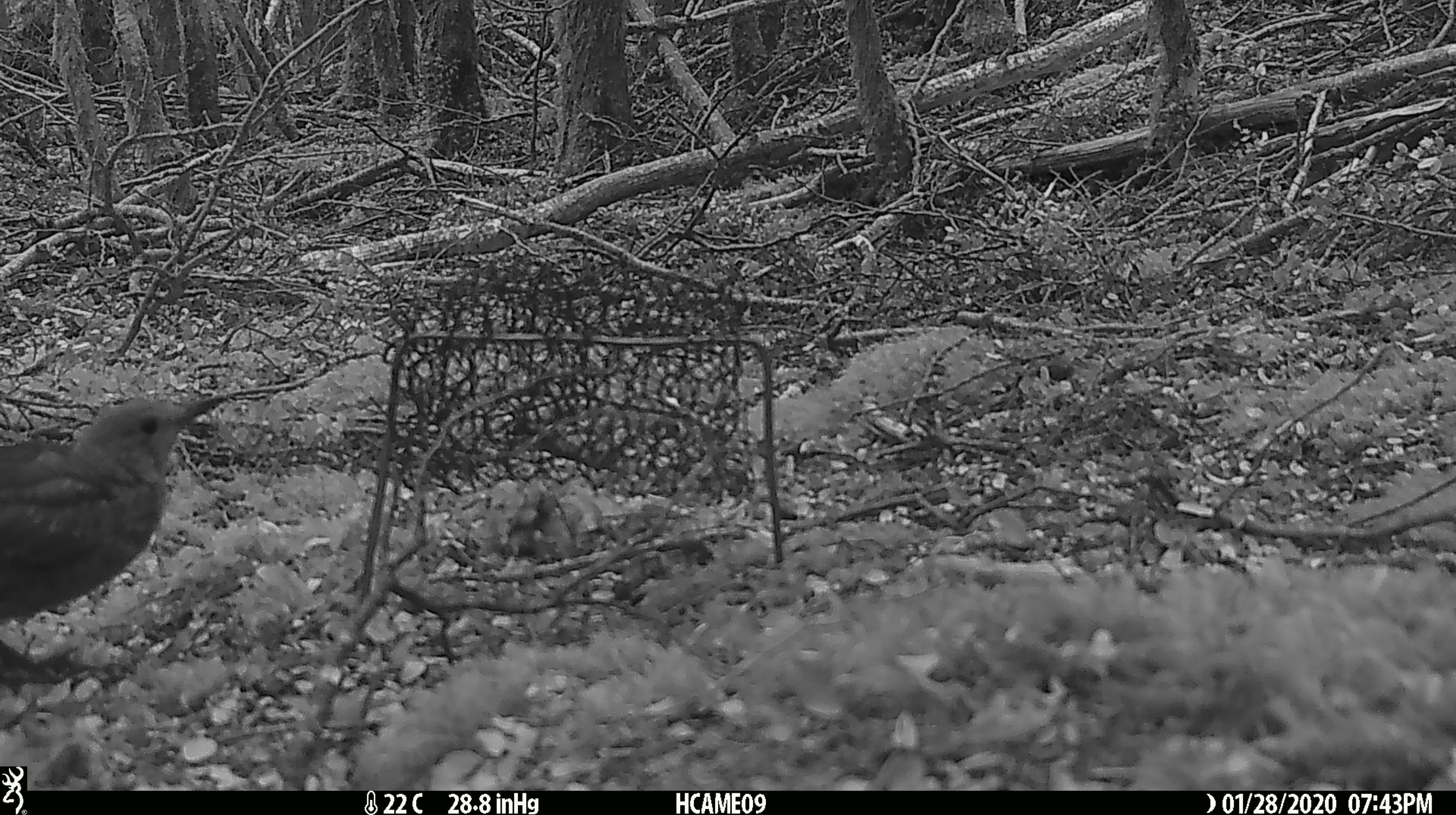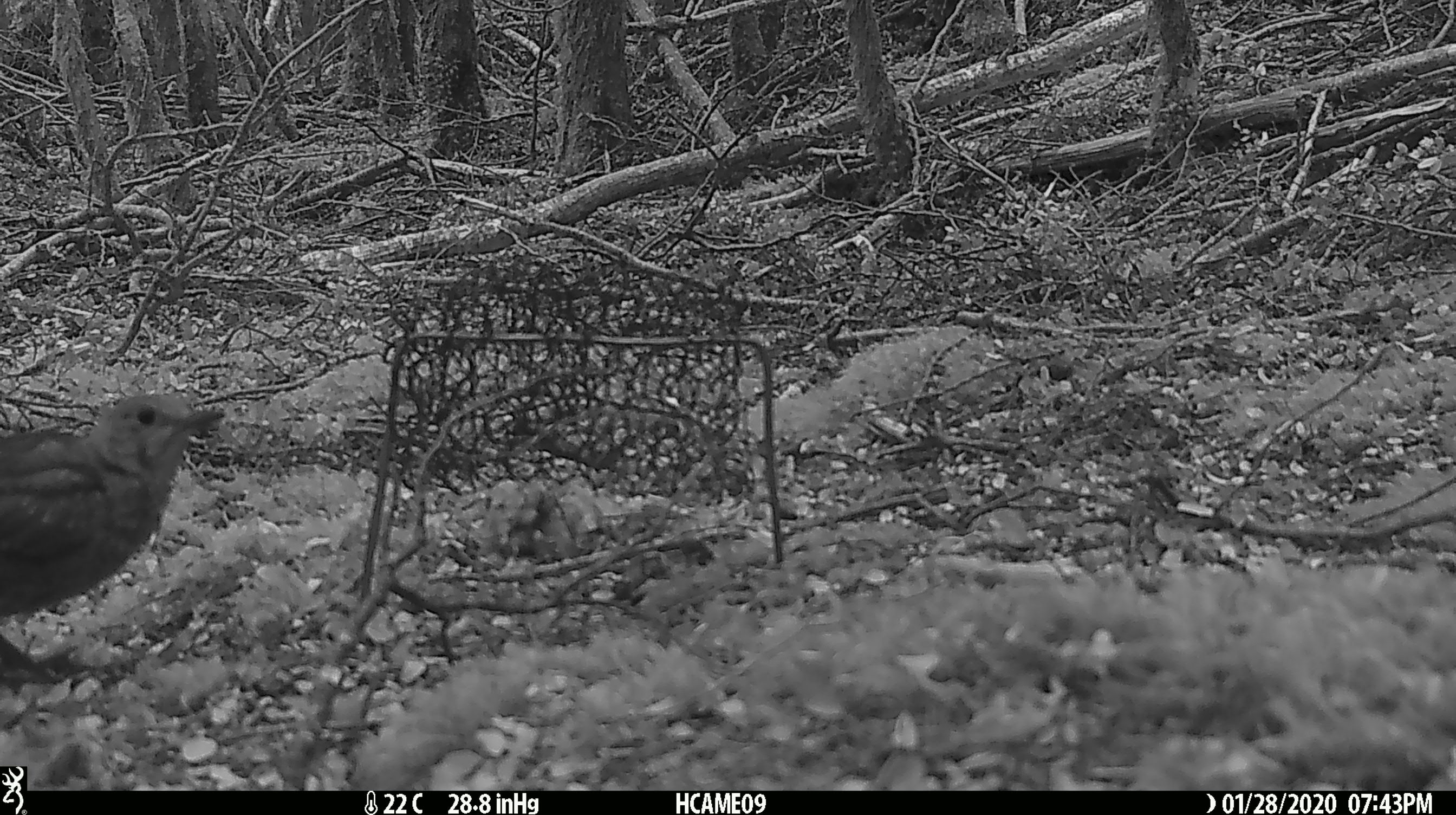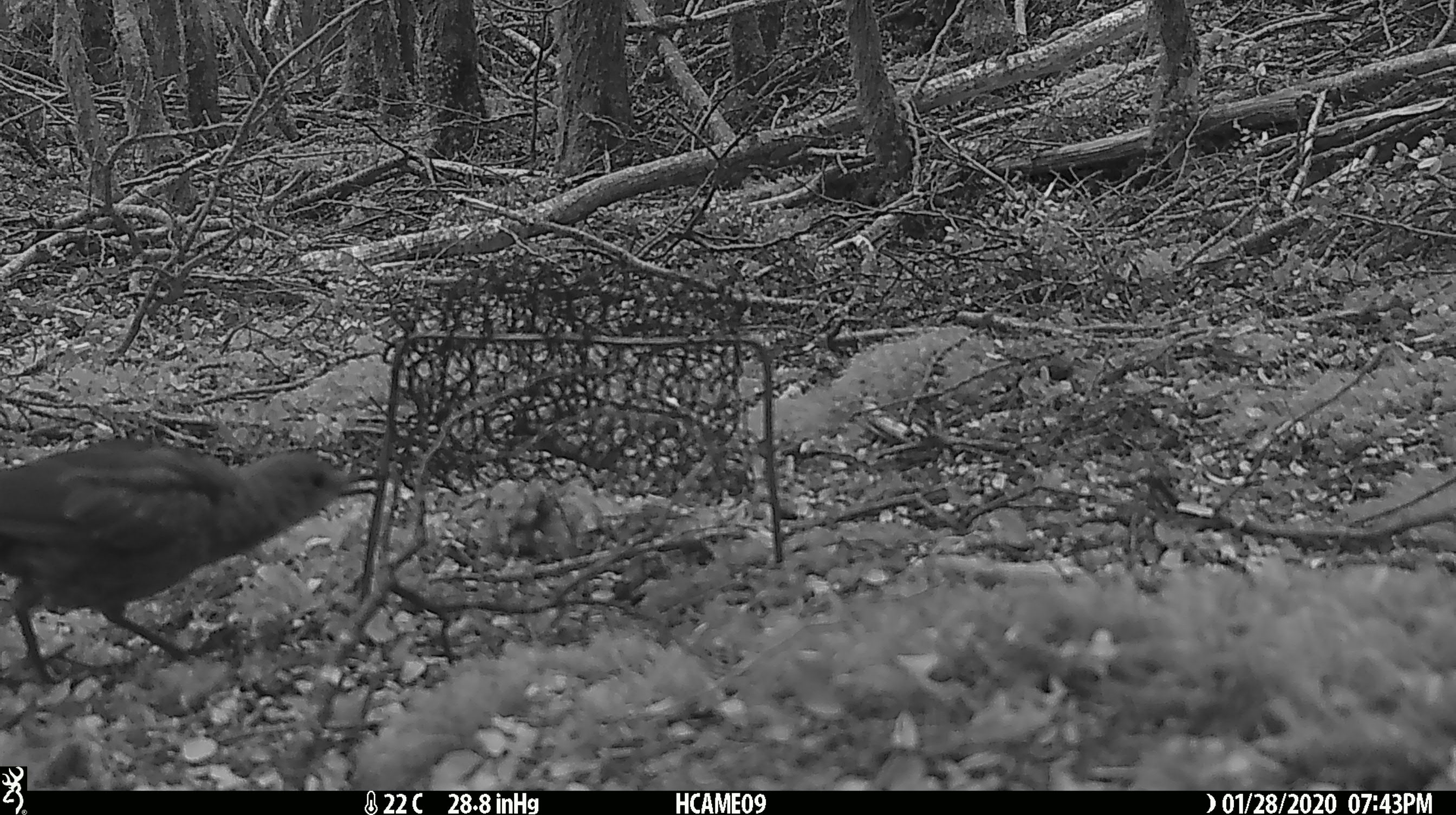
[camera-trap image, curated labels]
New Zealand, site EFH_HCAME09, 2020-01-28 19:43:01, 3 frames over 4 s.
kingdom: Animalia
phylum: Chordata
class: Aves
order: Passeriformes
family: Turdidae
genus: Turdus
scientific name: Turdus merula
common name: eurasian blackbird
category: blackbird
Blackbird (eurasian blackbird) (Turdus merula).